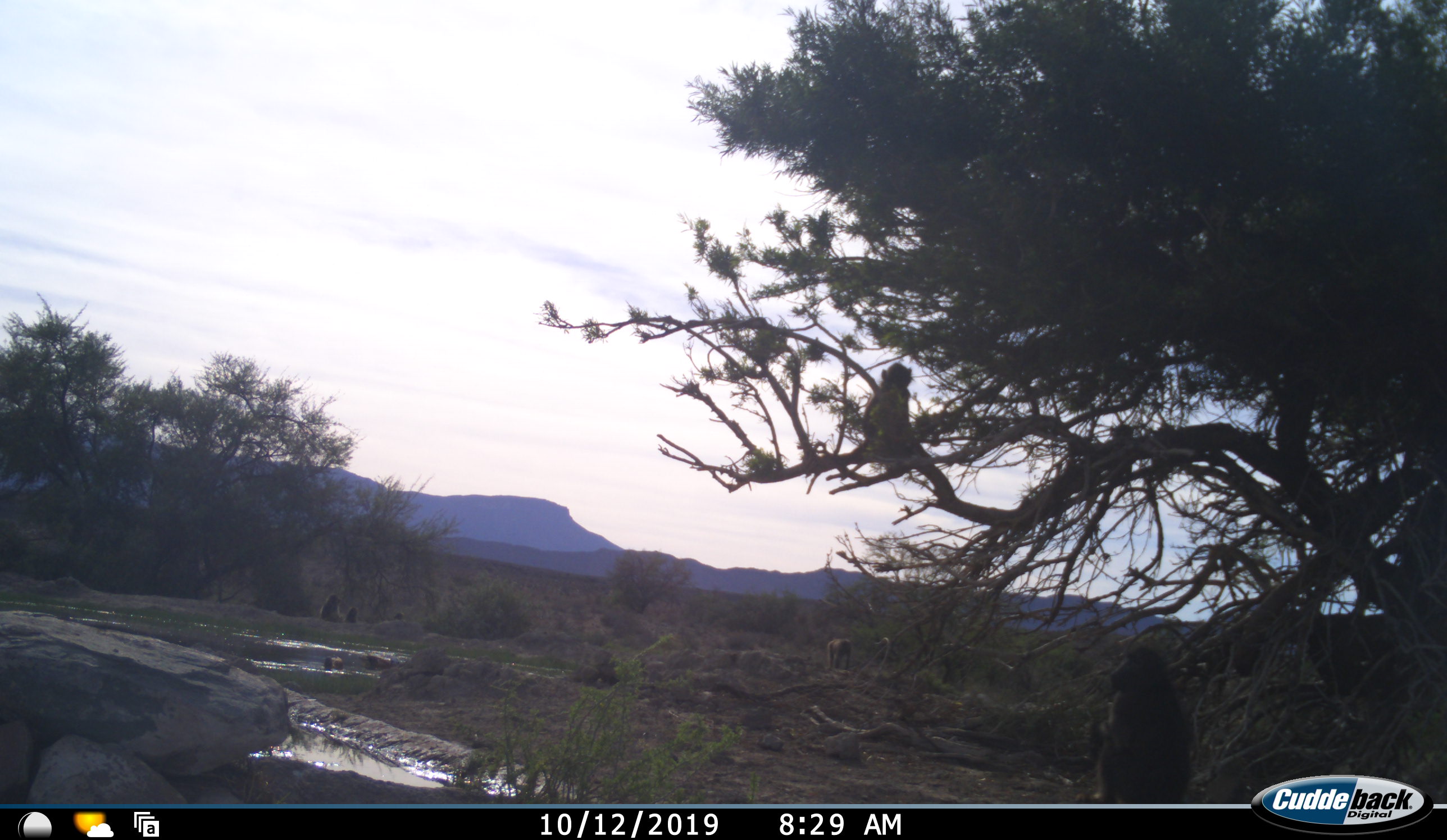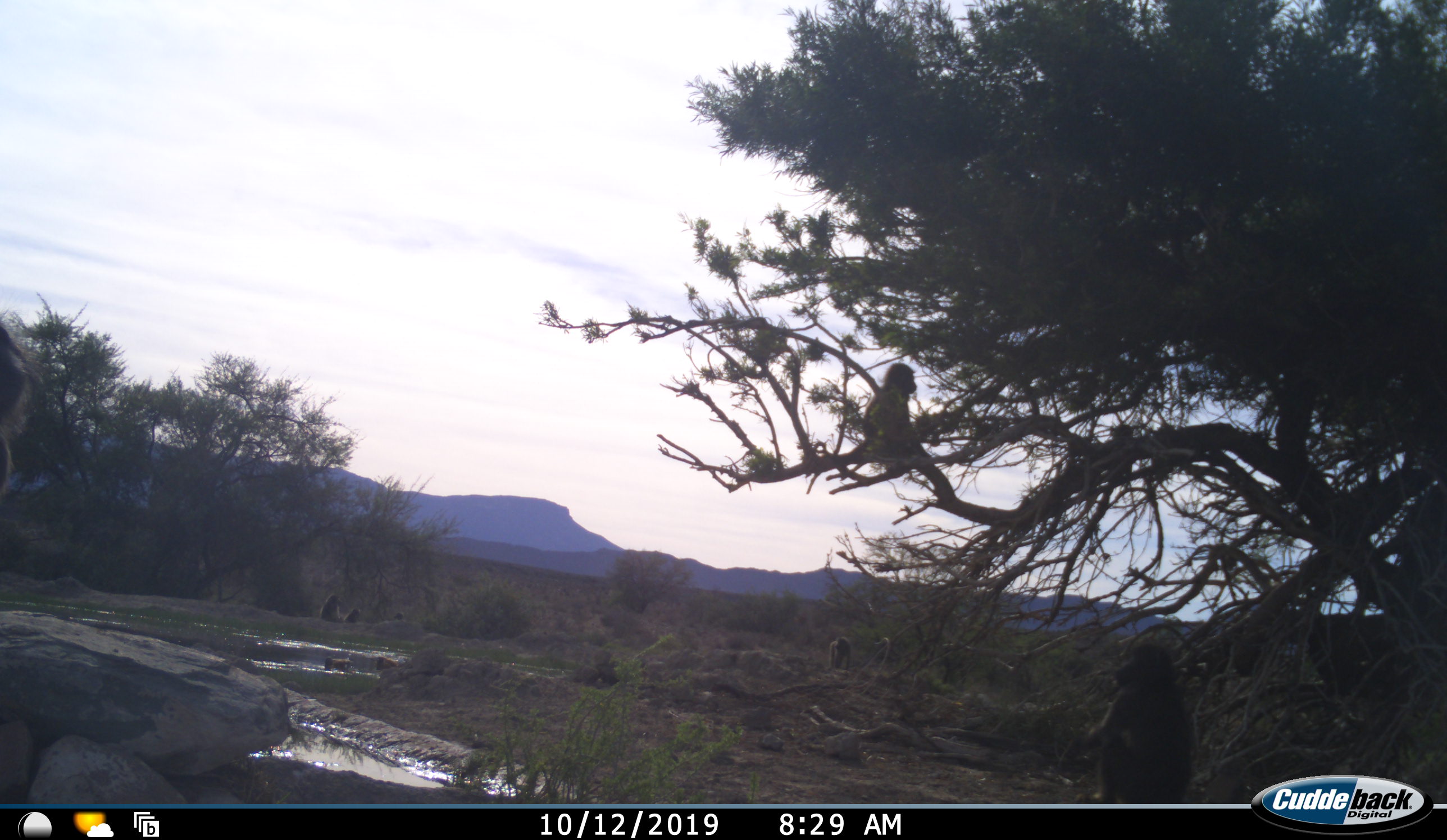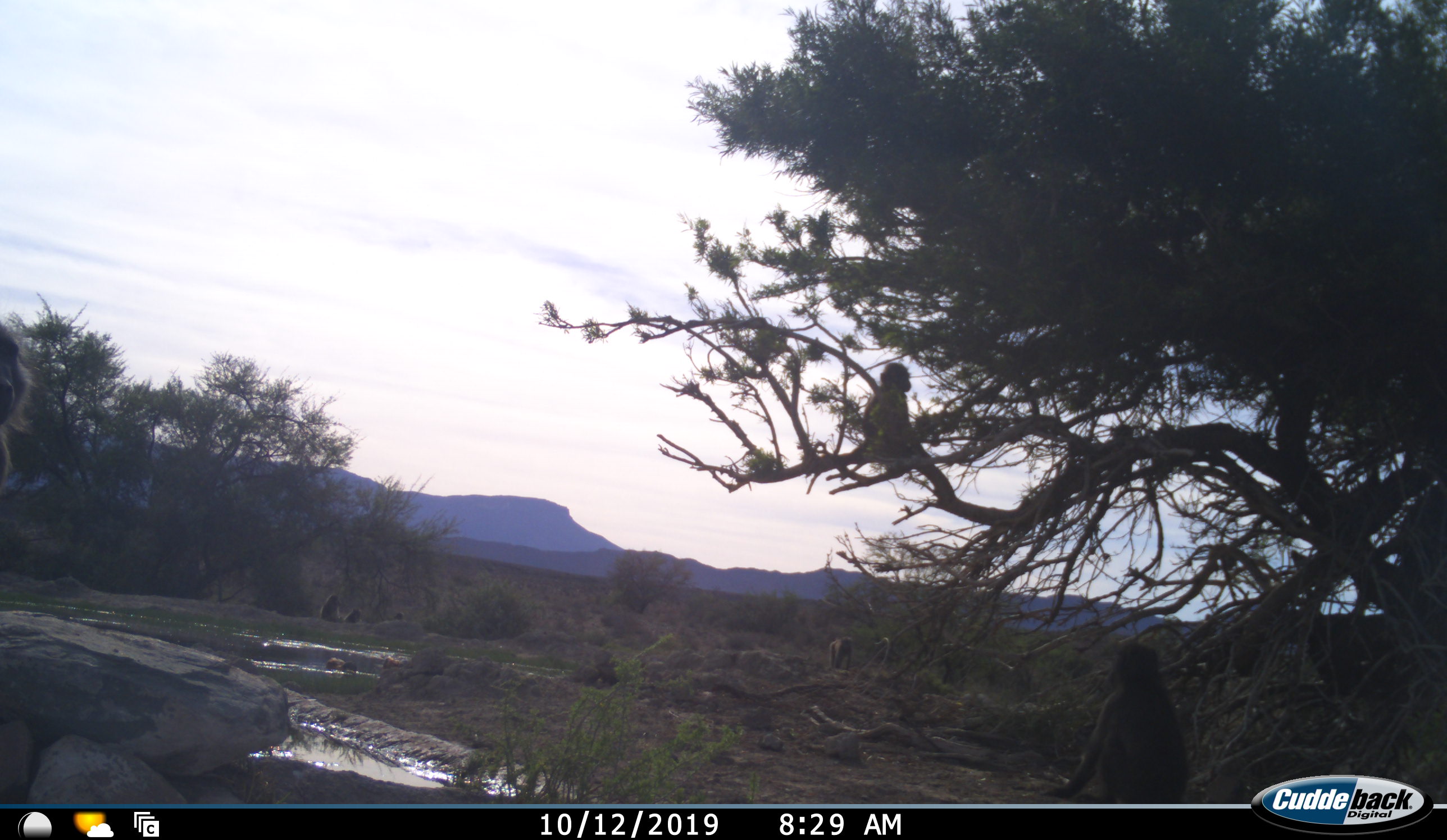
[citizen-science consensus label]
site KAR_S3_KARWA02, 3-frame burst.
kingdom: Animalia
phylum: Chordata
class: Mammalia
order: Primates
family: Cercopithecidae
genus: Papio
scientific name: Papio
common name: baboon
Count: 6.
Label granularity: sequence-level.